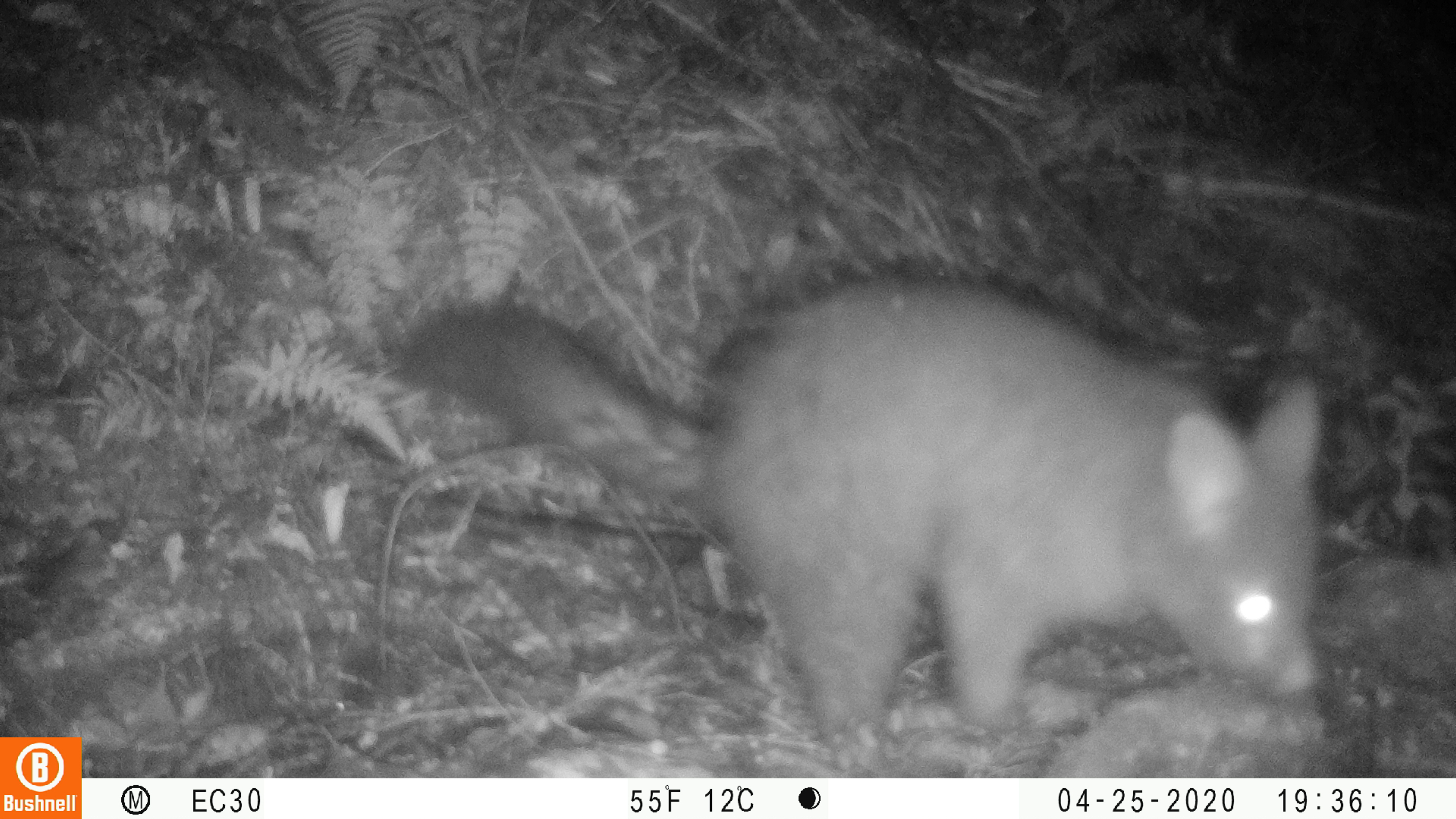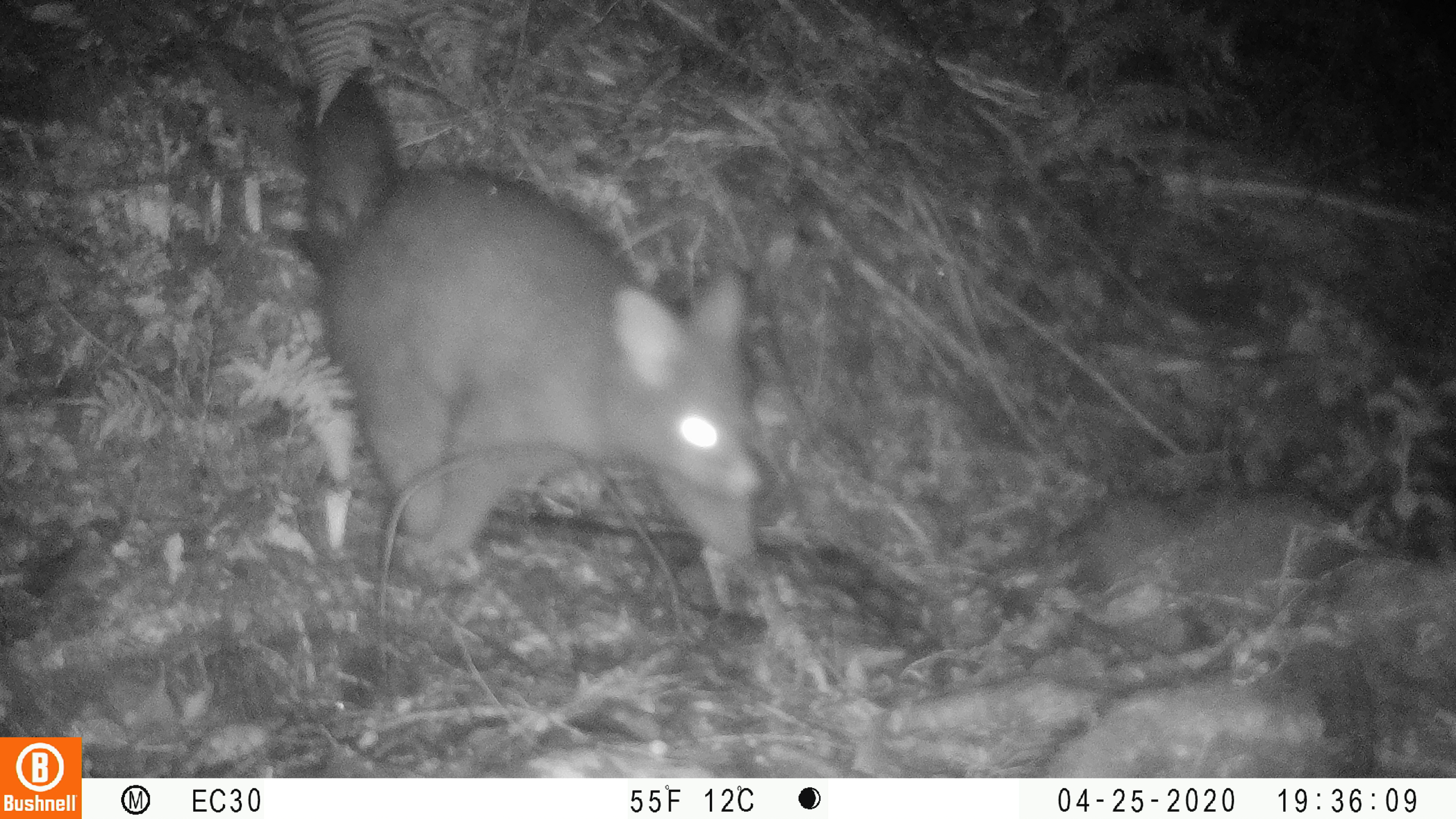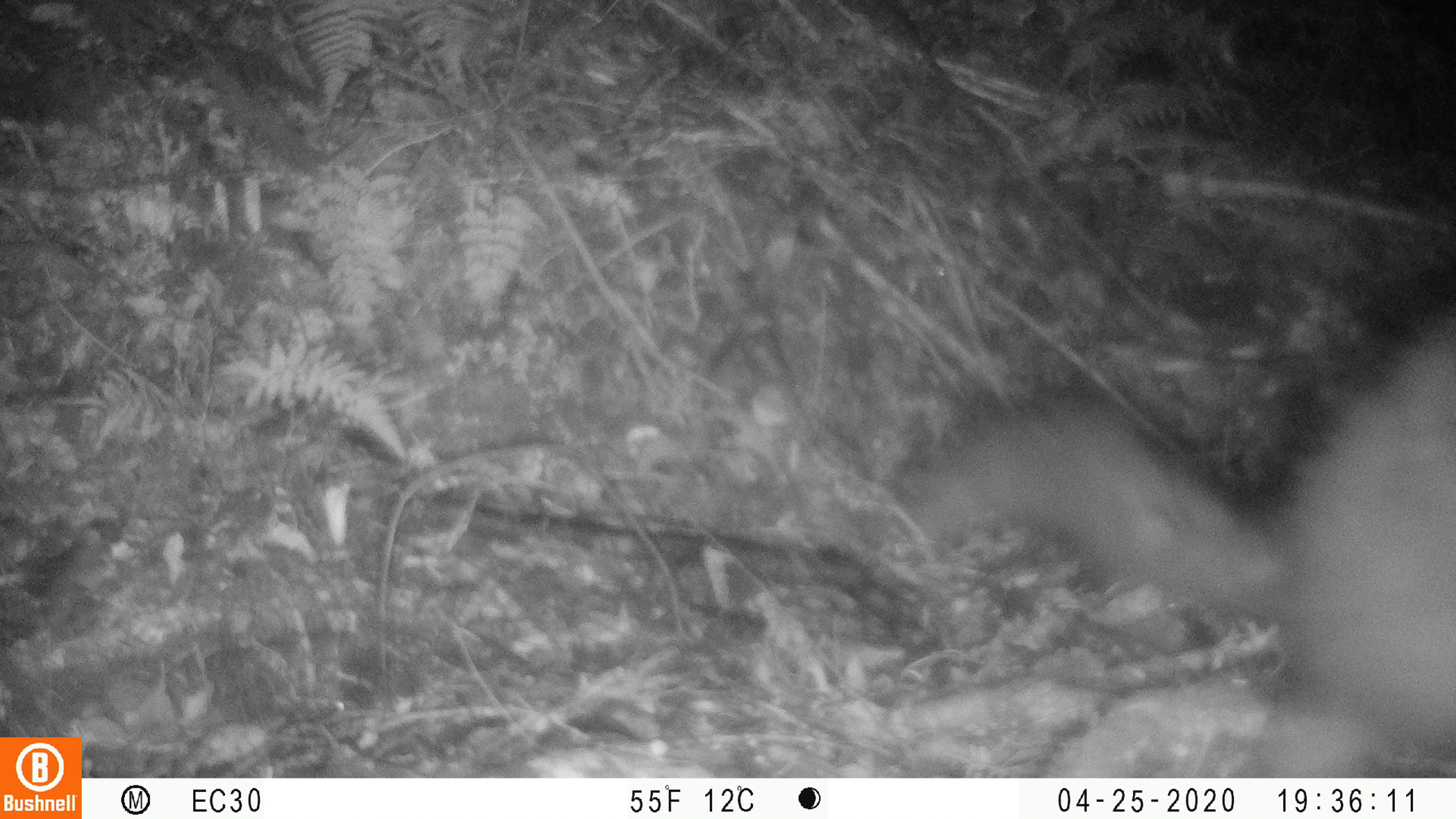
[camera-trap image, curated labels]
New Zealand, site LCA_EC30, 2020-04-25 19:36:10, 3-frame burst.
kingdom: Animalia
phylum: Chordata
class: Mammalia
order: Diprotodontia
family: Phalangeridae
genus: Trichosurus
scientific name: Trichosurus vulpecula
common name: common brushtail possum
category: possum